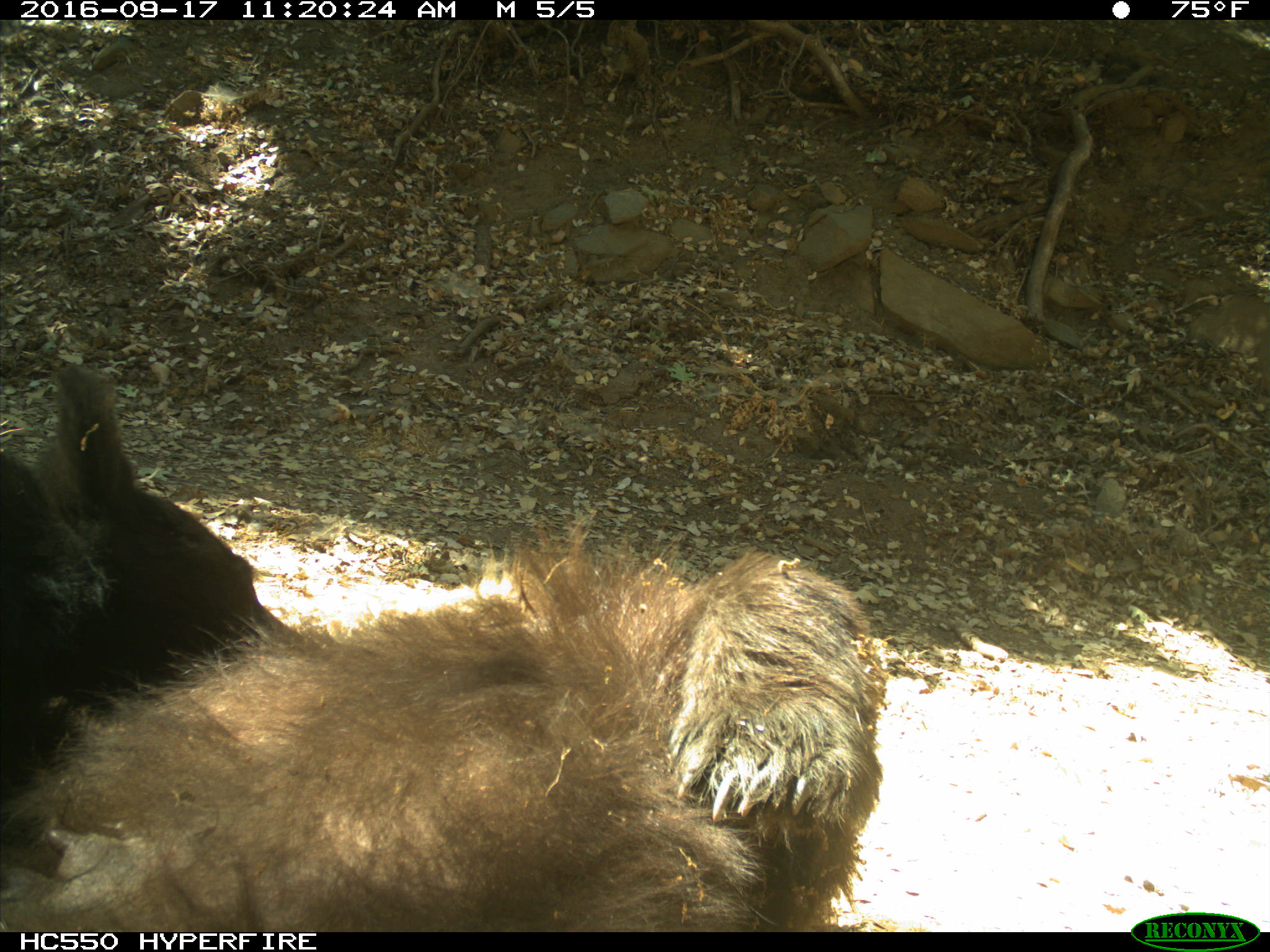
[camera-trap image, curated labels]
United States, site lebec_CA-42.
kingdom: Animalia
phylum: Chordata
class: Mammalia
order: Carnivora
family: Ursidae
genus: Ursus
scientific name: Ursus americanus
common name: american black bear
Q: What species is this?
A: Ursus americanus (american black bear).